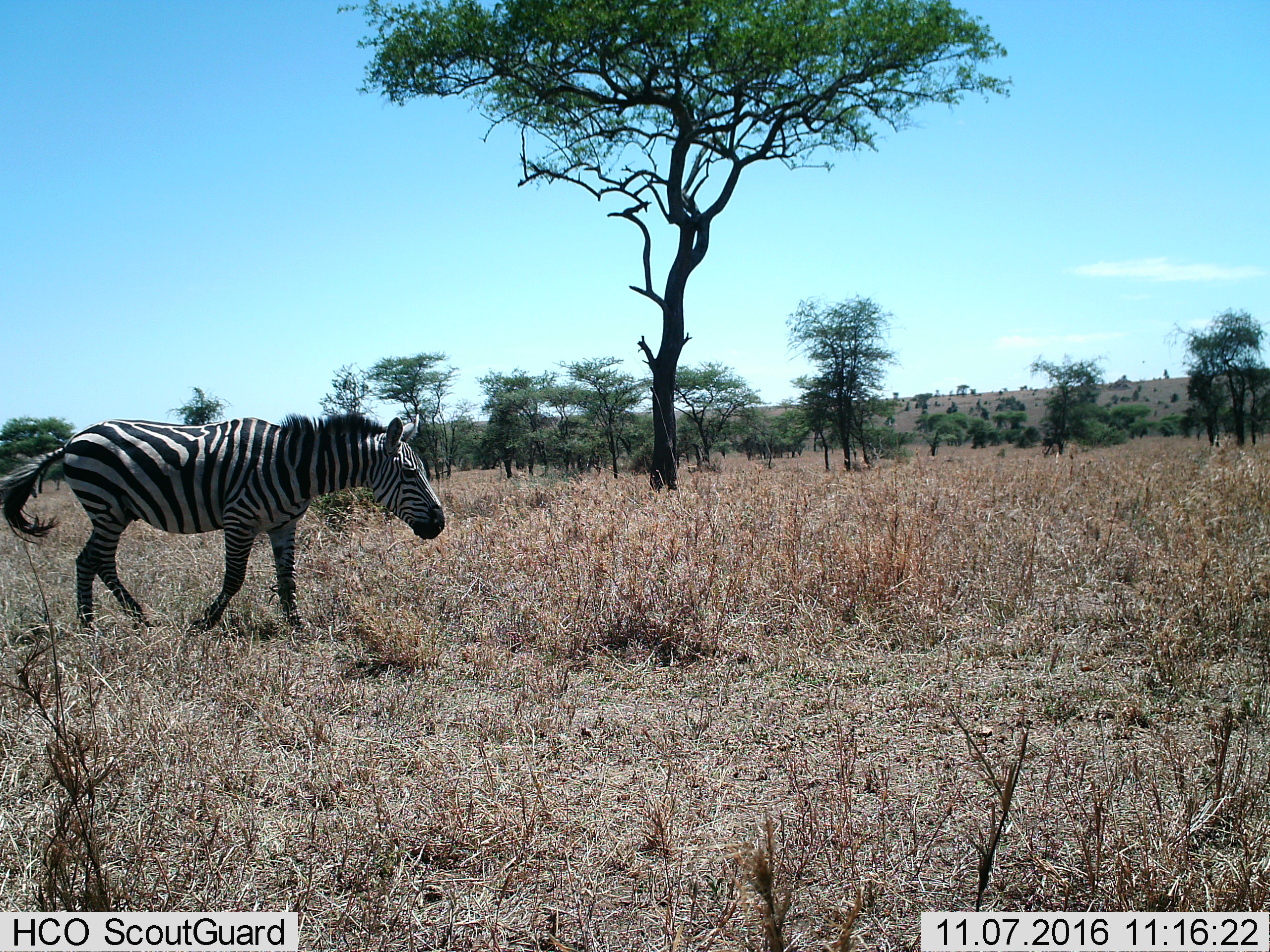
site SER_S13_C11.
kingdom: Animalia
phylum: Chordata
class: Mammalia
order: Perissodactyla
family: Equidae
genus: Equus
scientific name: Equus quagga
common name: plains zebra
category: zebraplains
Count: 1.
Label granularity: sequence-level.